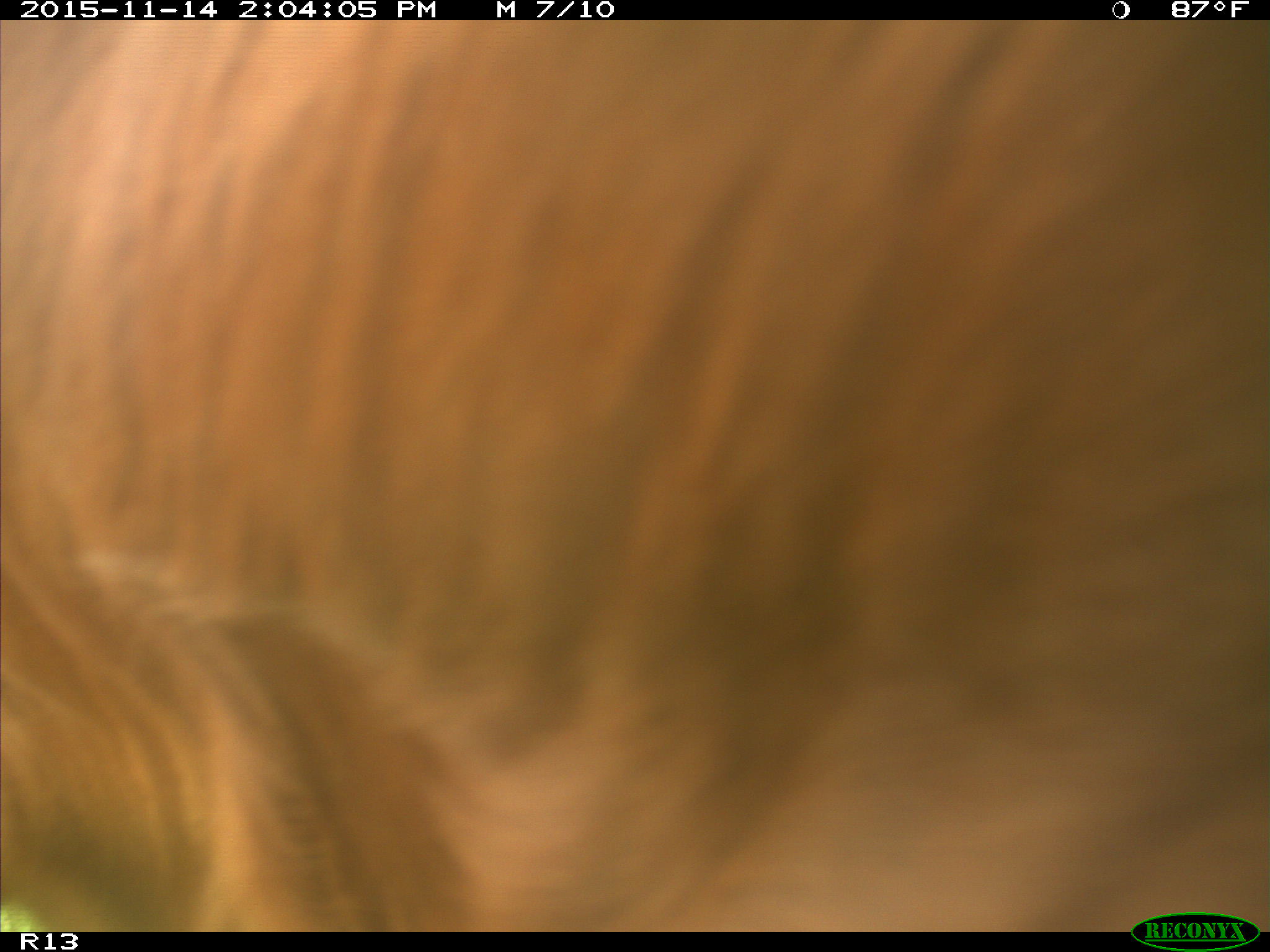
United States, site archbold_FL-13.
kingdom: Animalia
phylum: Chordata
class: Mammalia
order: Artiodactyla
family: Bovidae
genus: Bos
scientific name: Bos taurus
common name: domestic cow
Bos taurus (domestic cow).